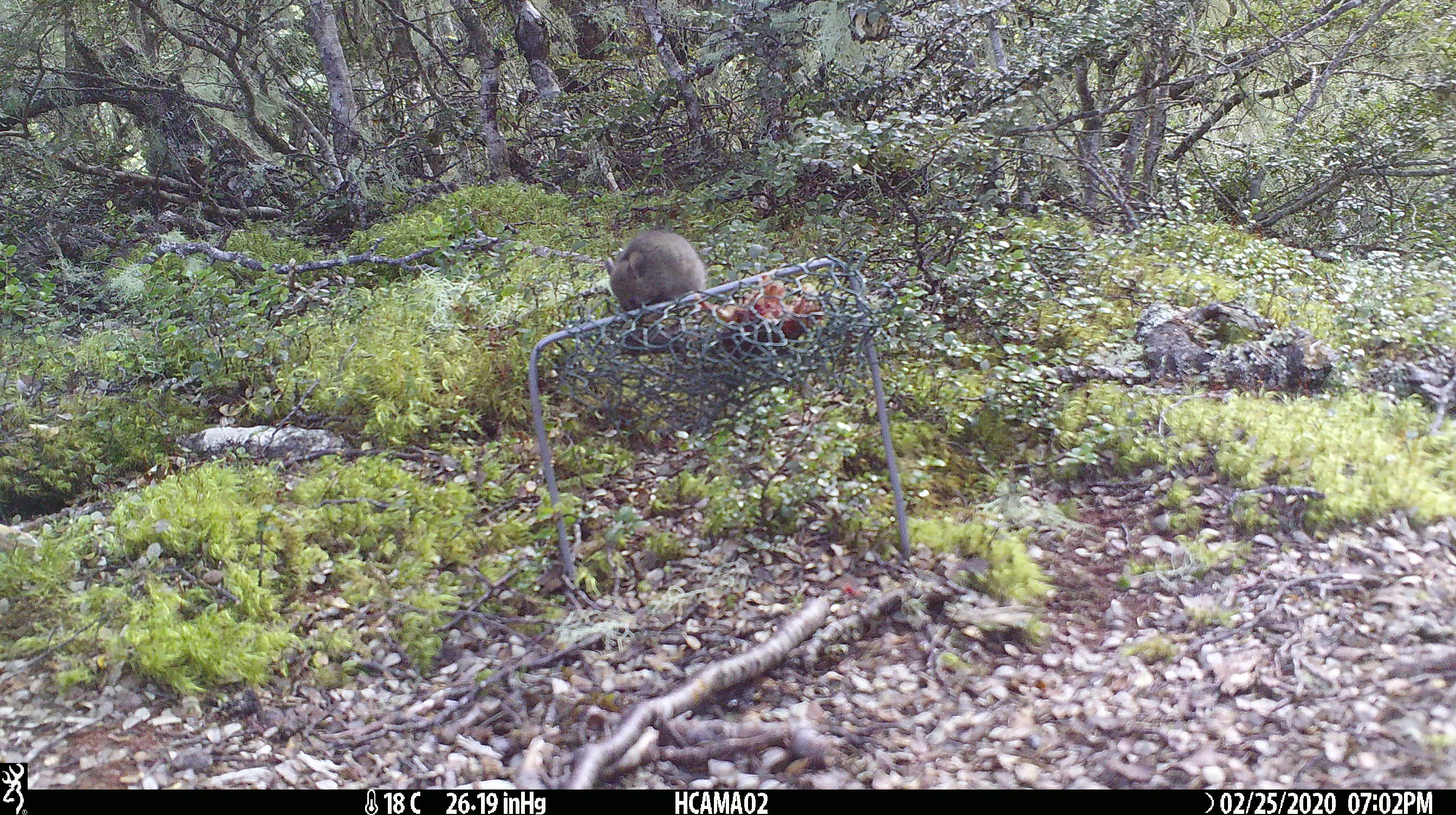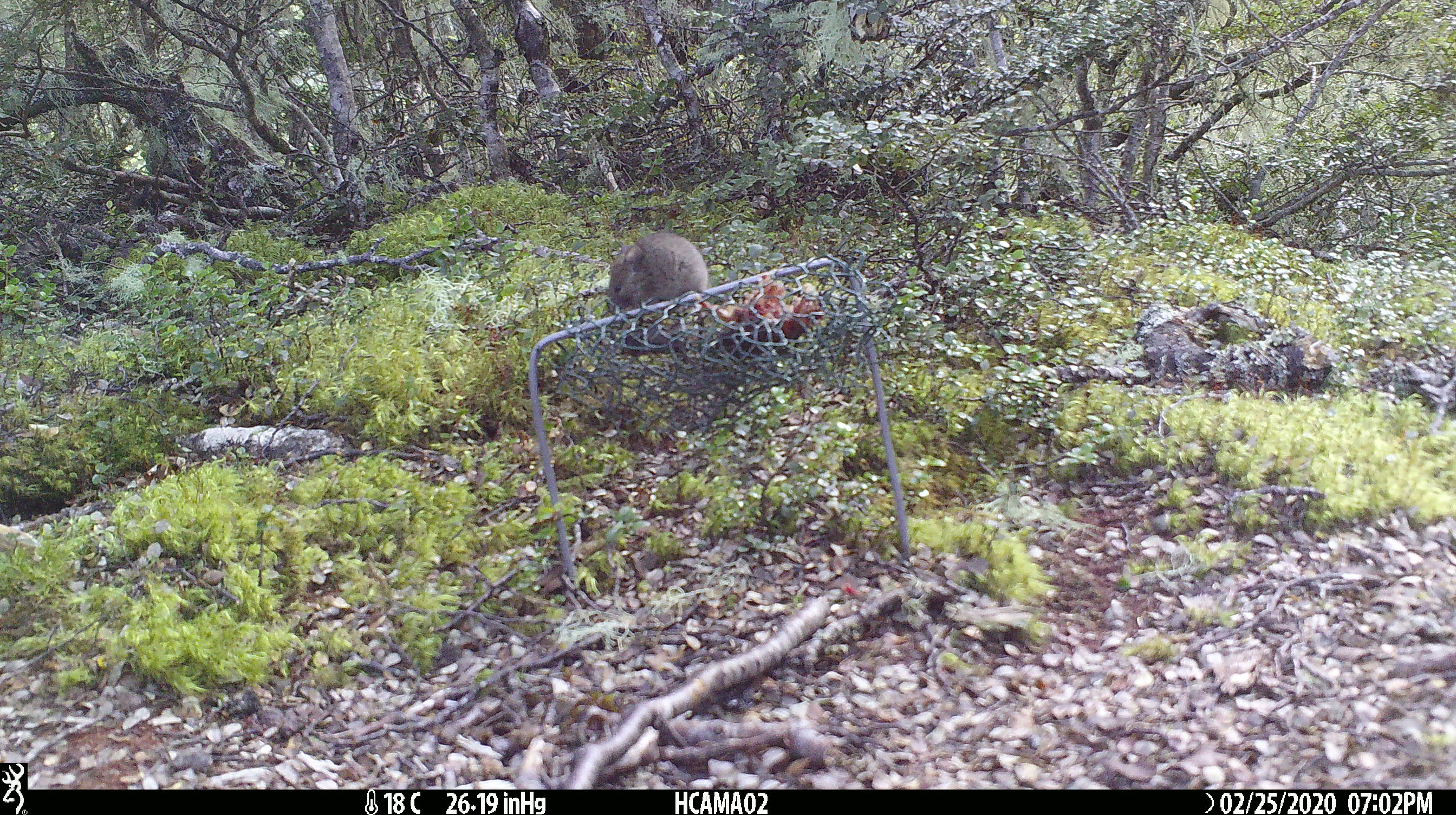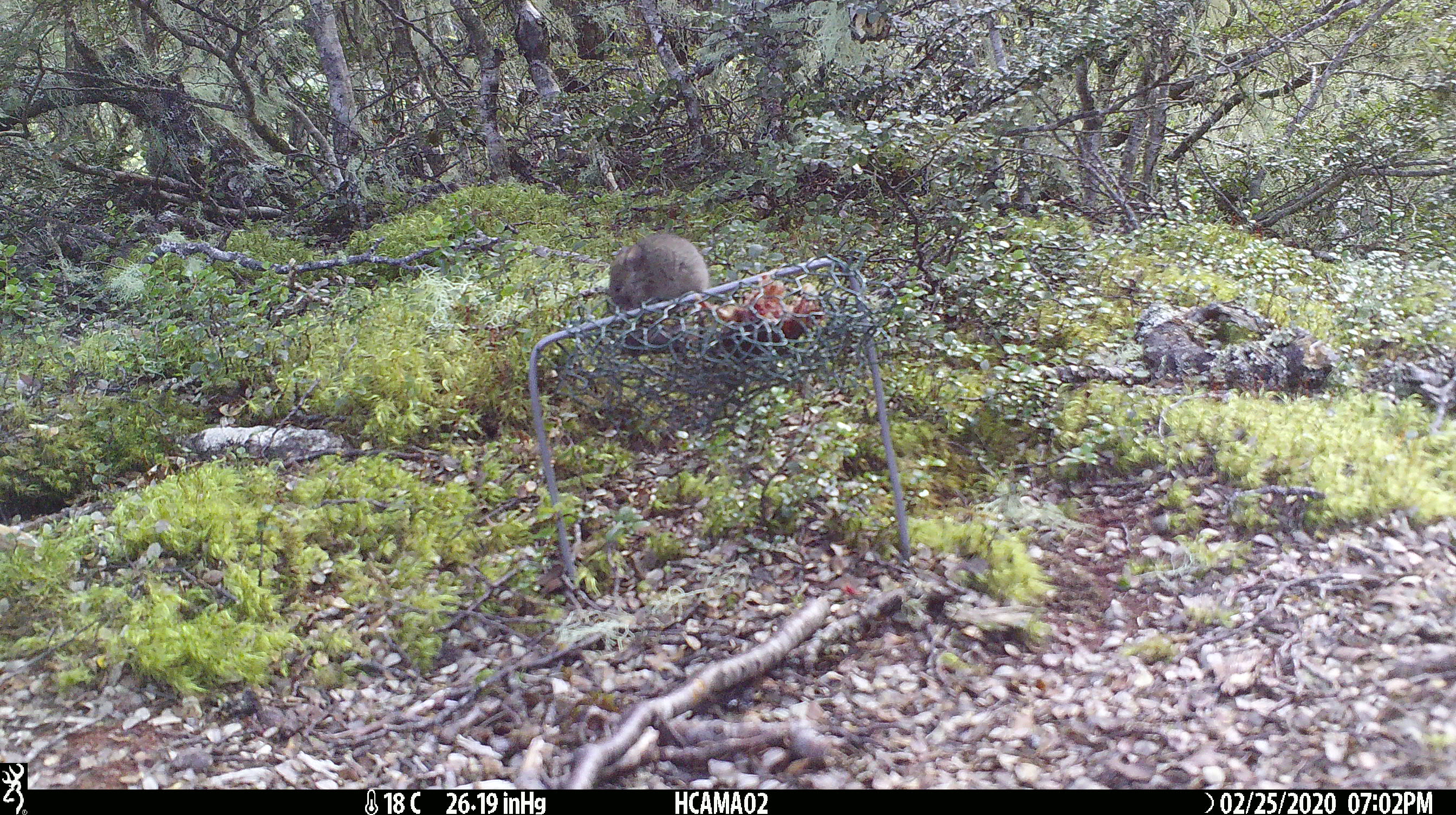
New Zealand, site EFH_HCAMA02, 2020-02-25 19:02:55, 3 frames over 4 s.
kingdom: Animalia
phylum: Chordata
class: Mammalia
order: Rodentia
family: Muridae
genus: Mus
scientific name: Mus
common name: mouse